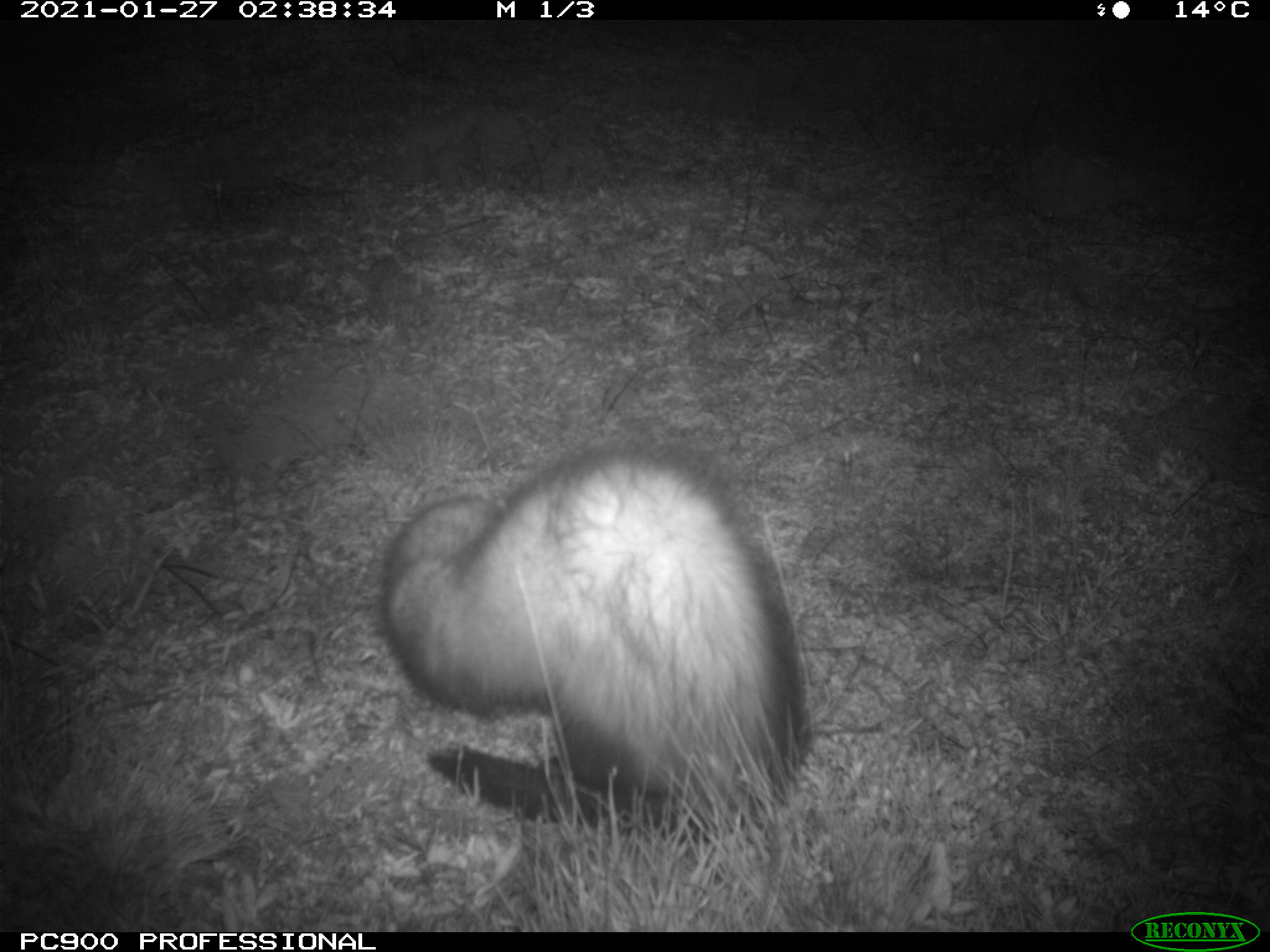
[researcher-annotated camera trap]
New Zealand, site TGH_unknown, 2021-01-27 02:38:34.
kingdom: Animalia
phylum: Chordata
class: Mammalia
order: Carnivora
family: Mustelidae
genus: Mustela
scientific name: Mustela furo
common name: ferret